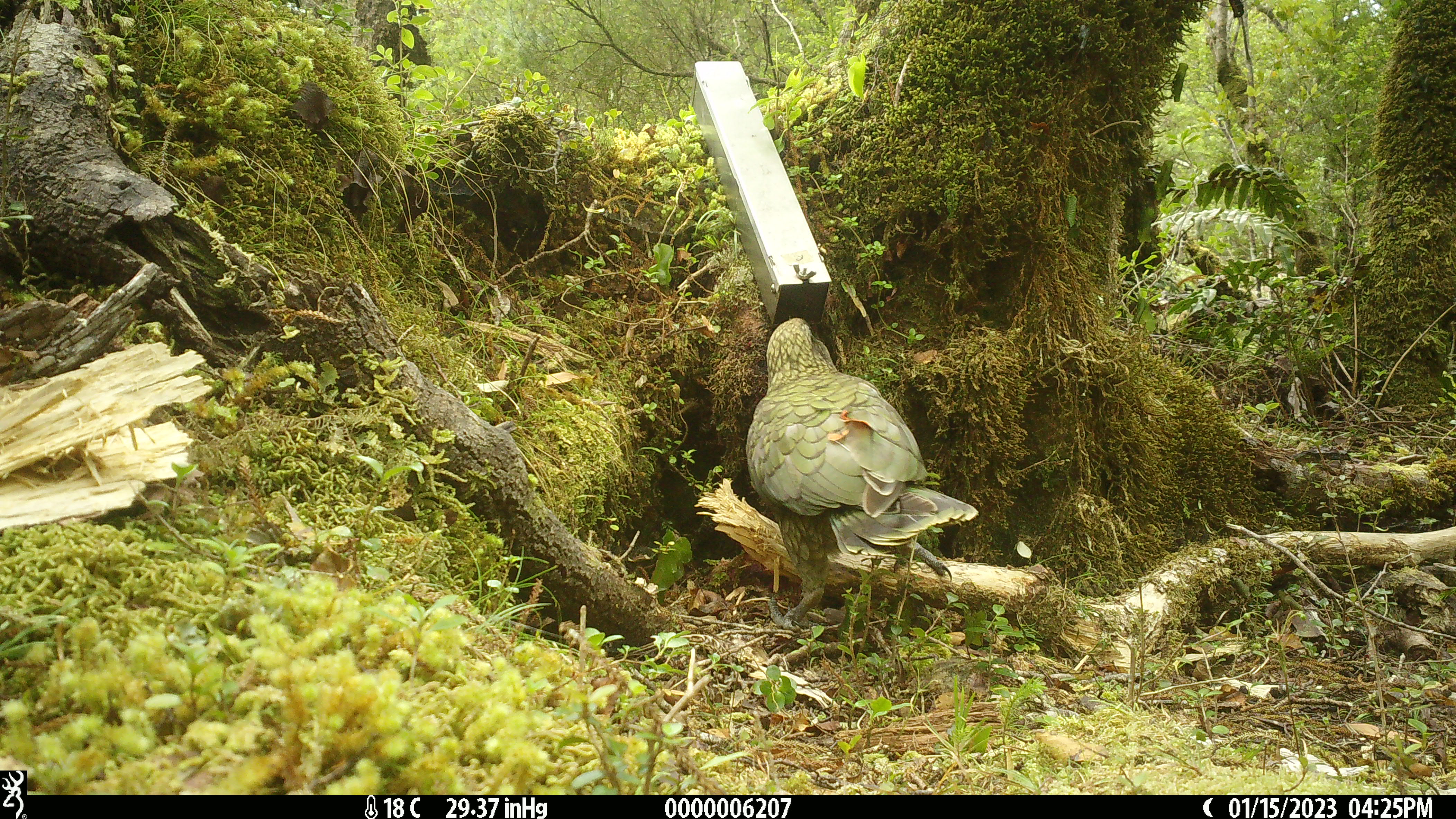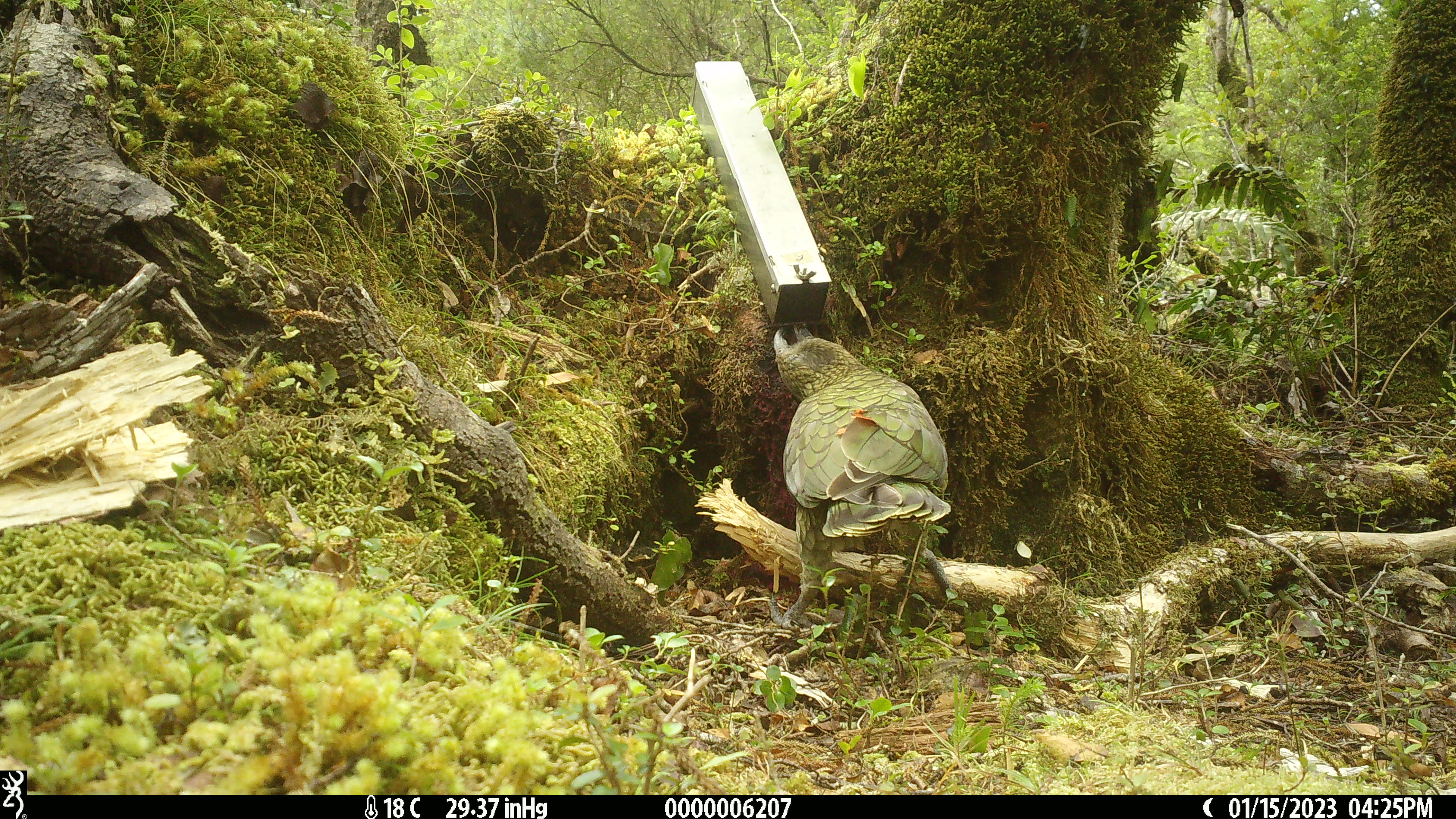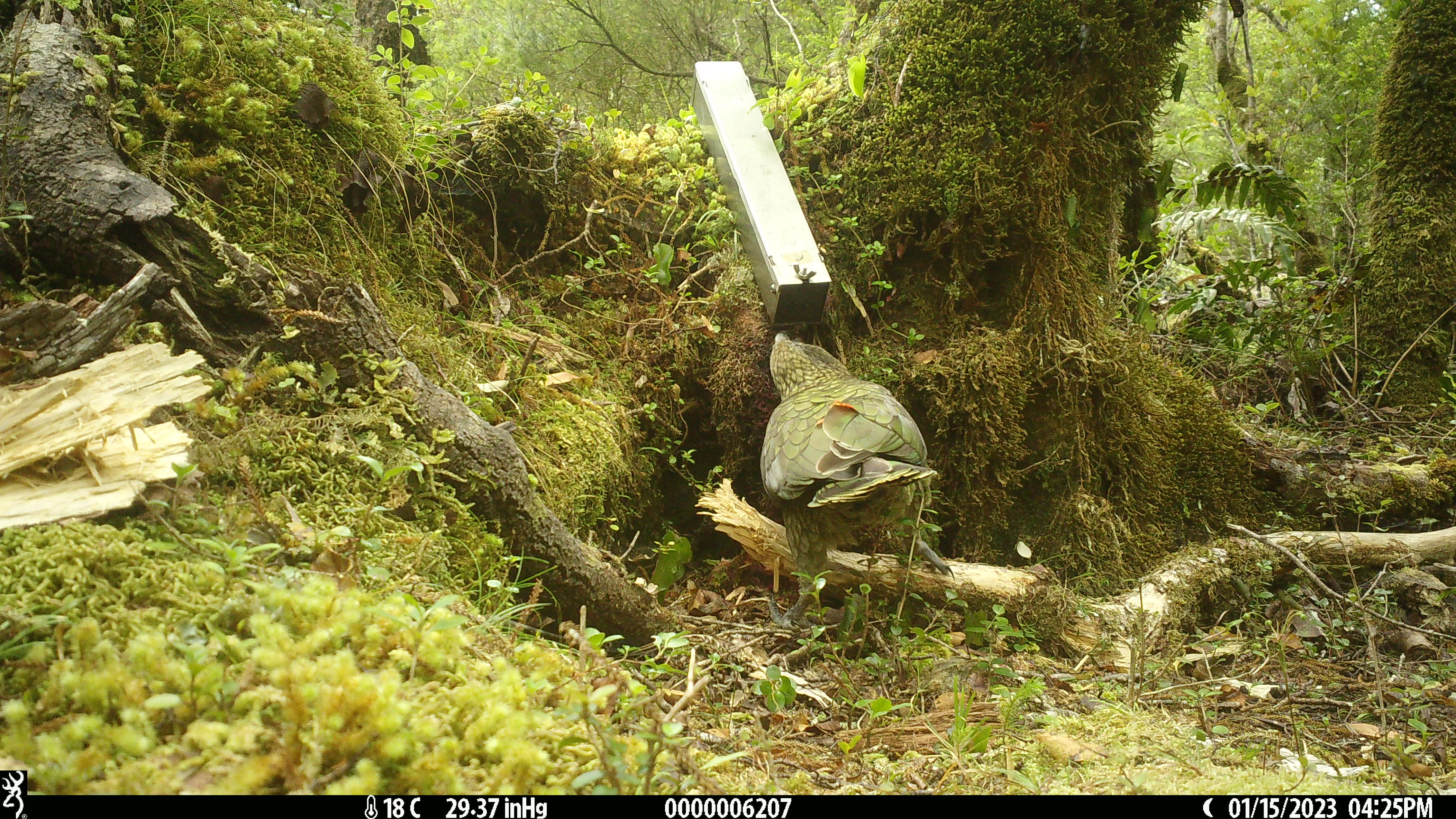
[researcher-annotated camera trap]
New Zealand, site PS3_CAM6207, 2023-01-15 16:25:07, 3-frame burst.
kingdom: Animalia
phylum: Chordata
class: Aves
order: Psittaciformes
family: Strigopidae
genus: Nestor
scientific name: Nestor notabilis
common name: kea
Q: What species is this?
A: Kea (Nestor notabilis).